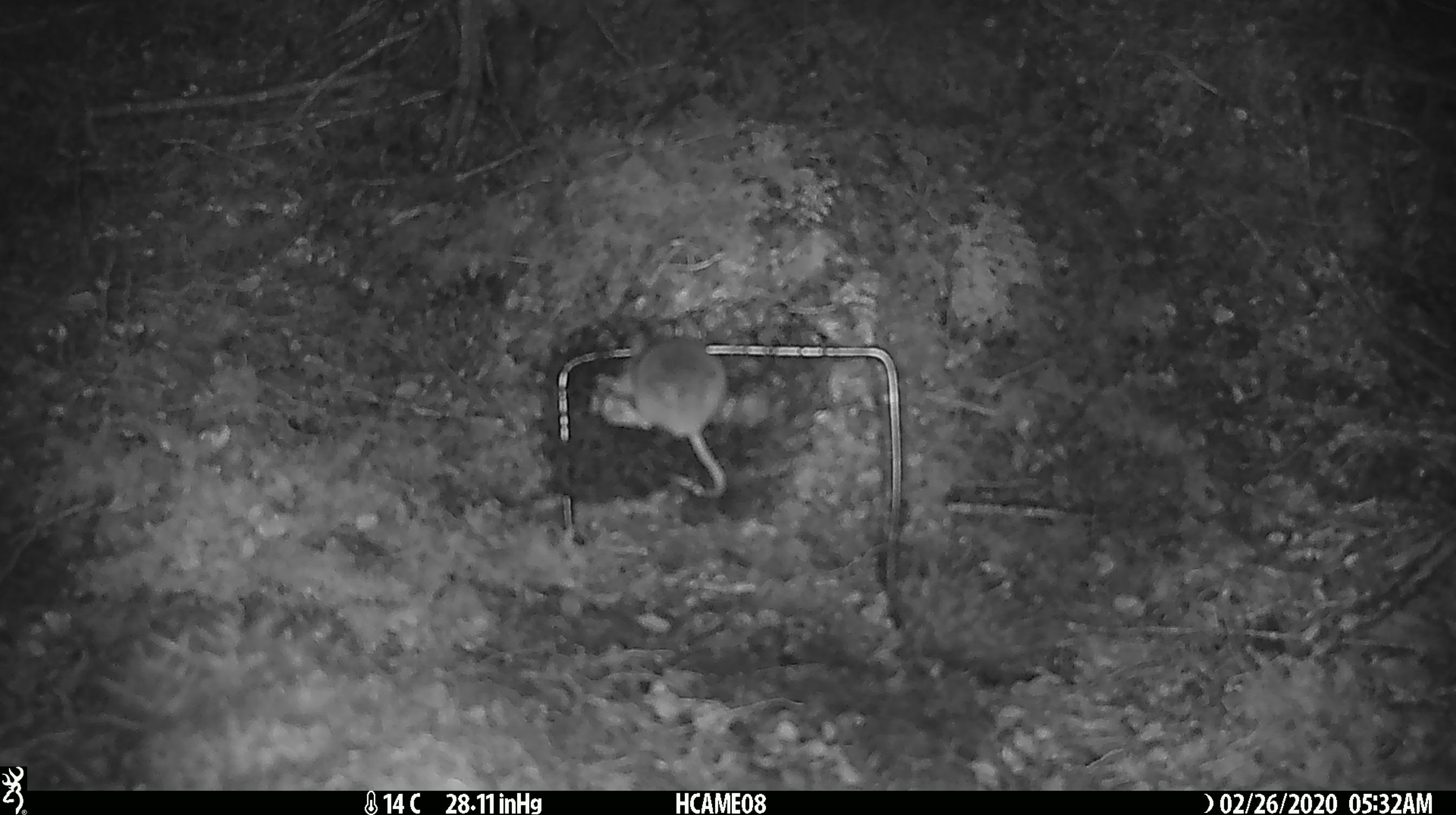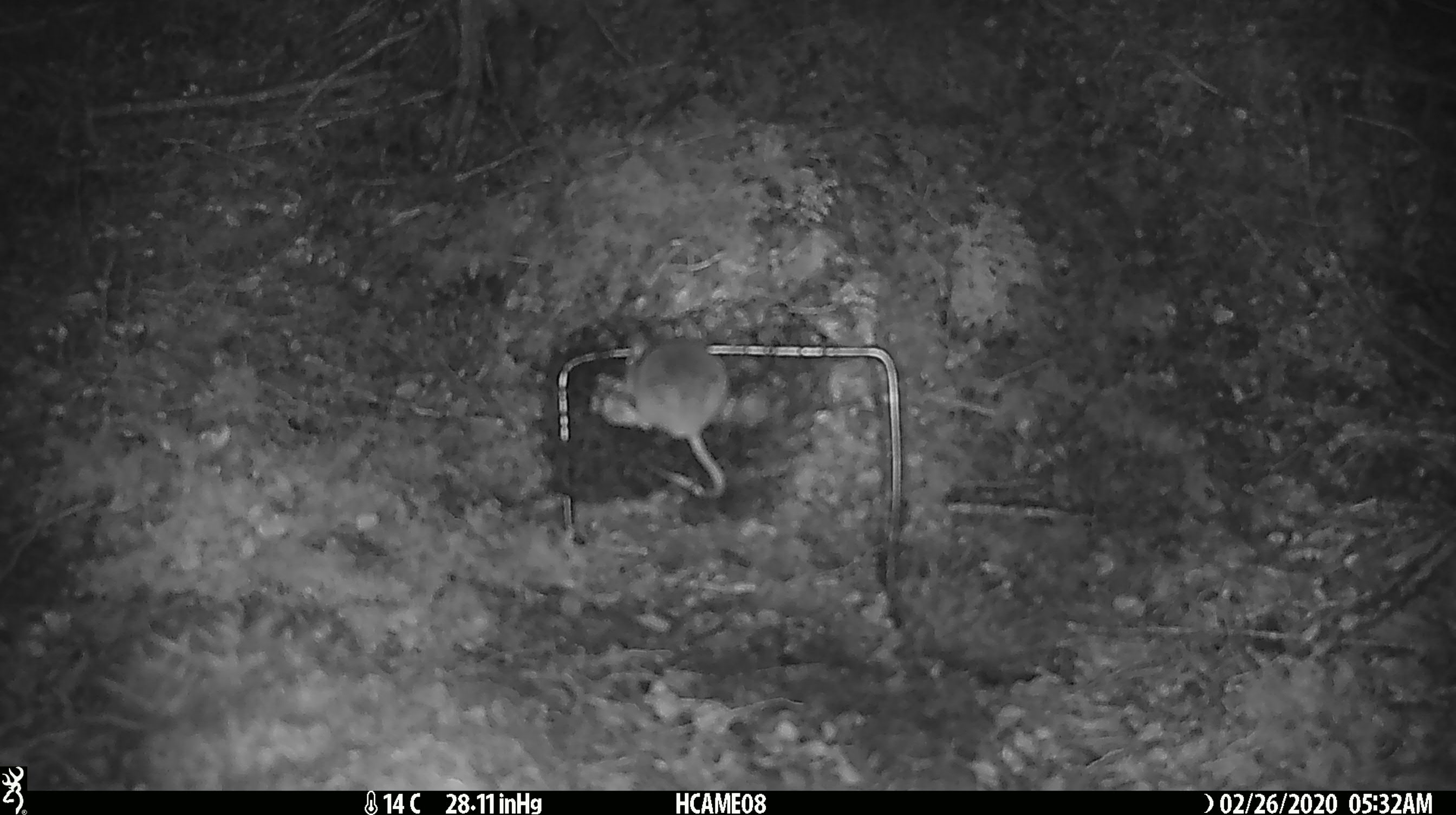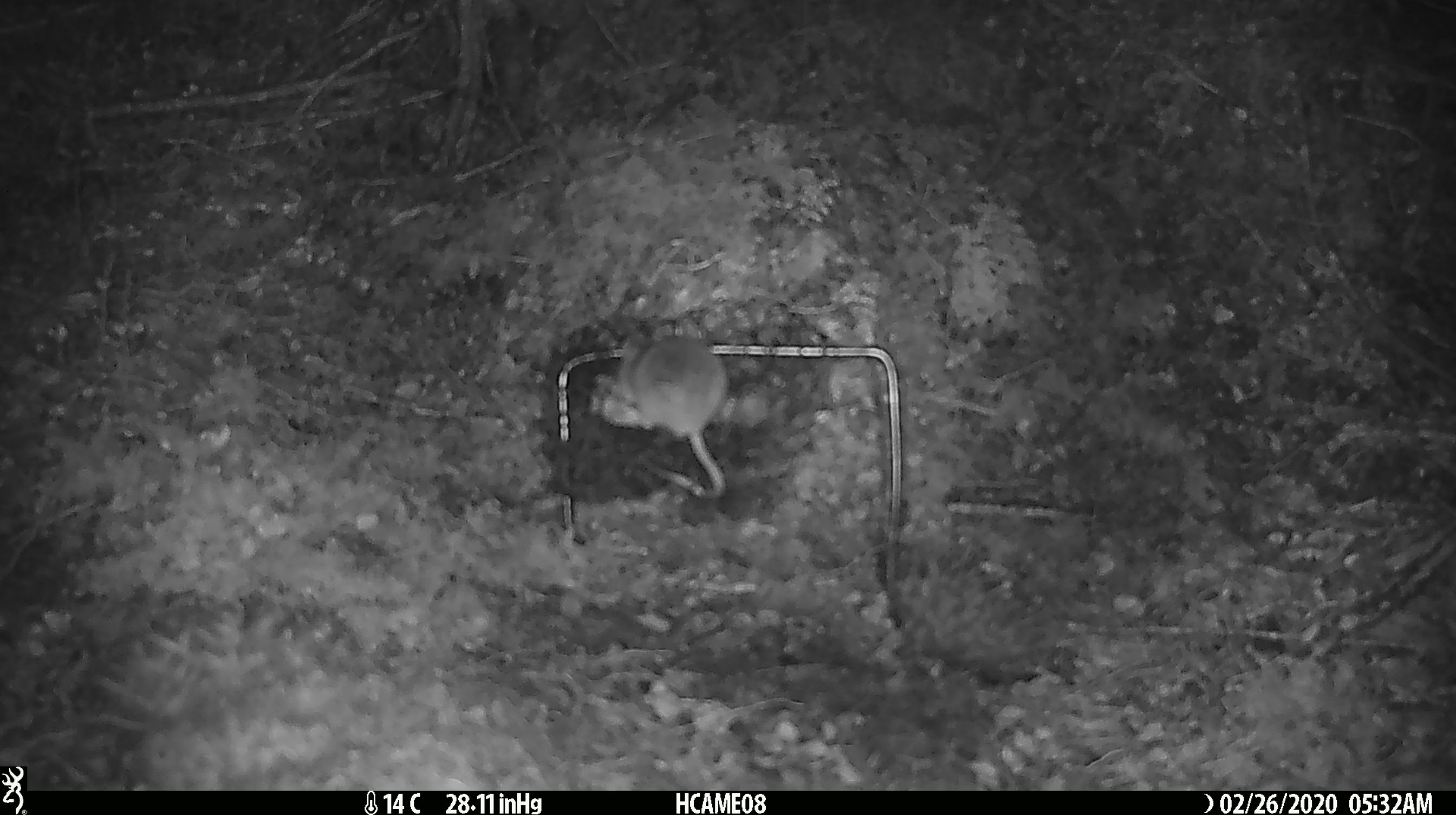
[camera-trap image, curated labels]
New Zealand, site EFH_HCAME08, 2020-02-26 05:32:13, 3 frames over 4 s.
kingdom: Animalia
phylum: Chordata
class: Mammalia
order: Rodentia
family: Muridae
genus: Mus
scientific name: Mus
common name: mouse